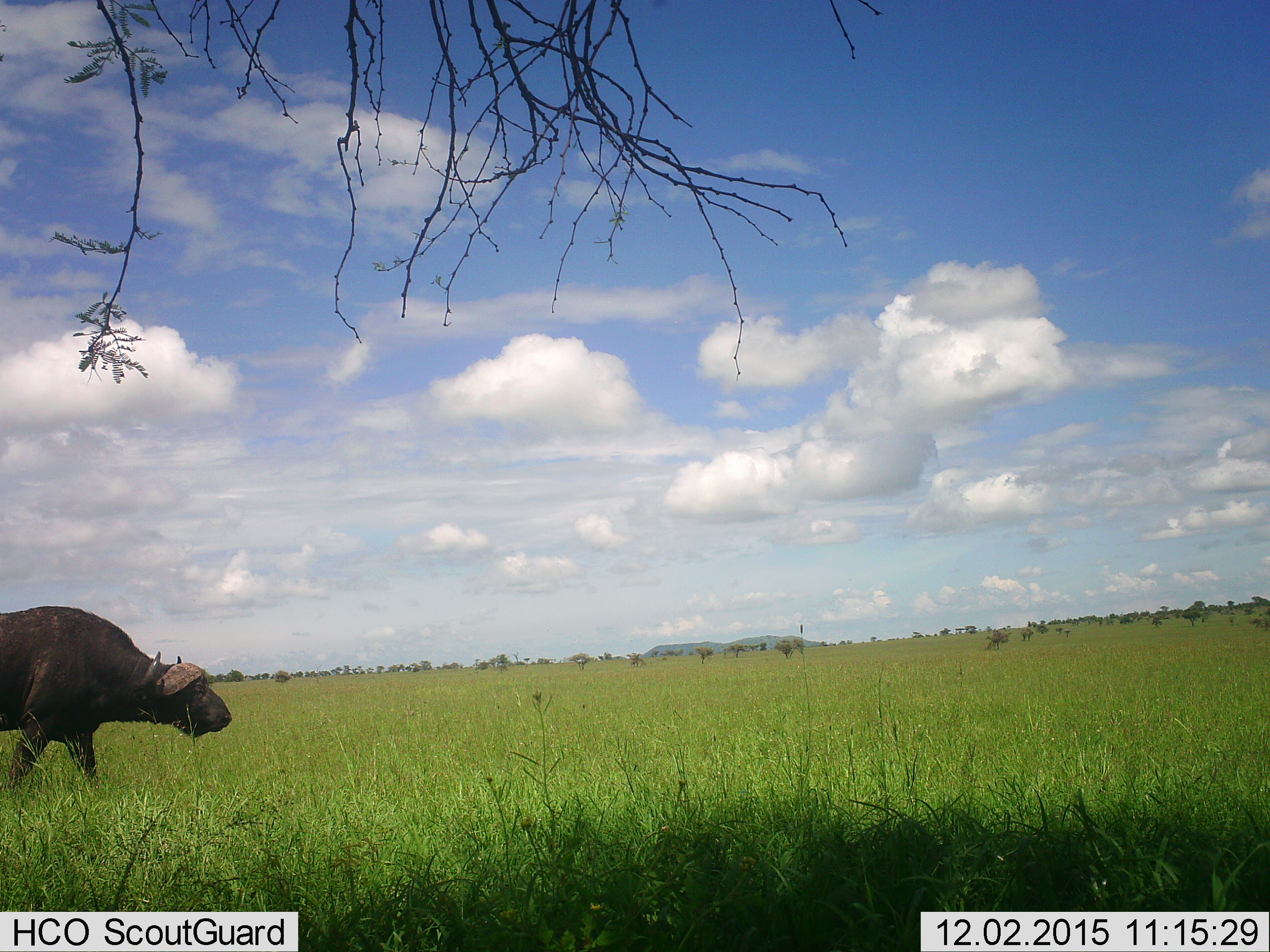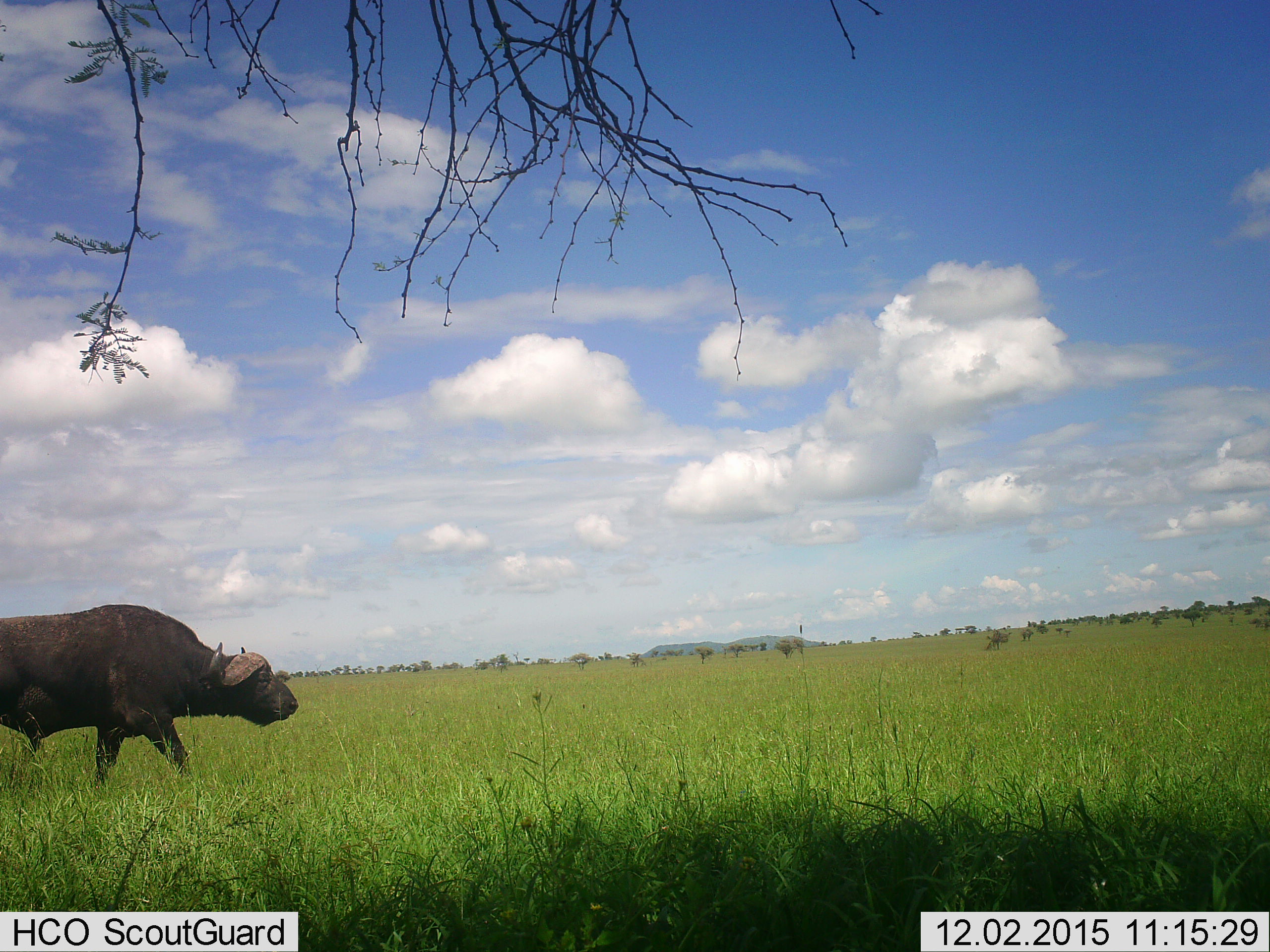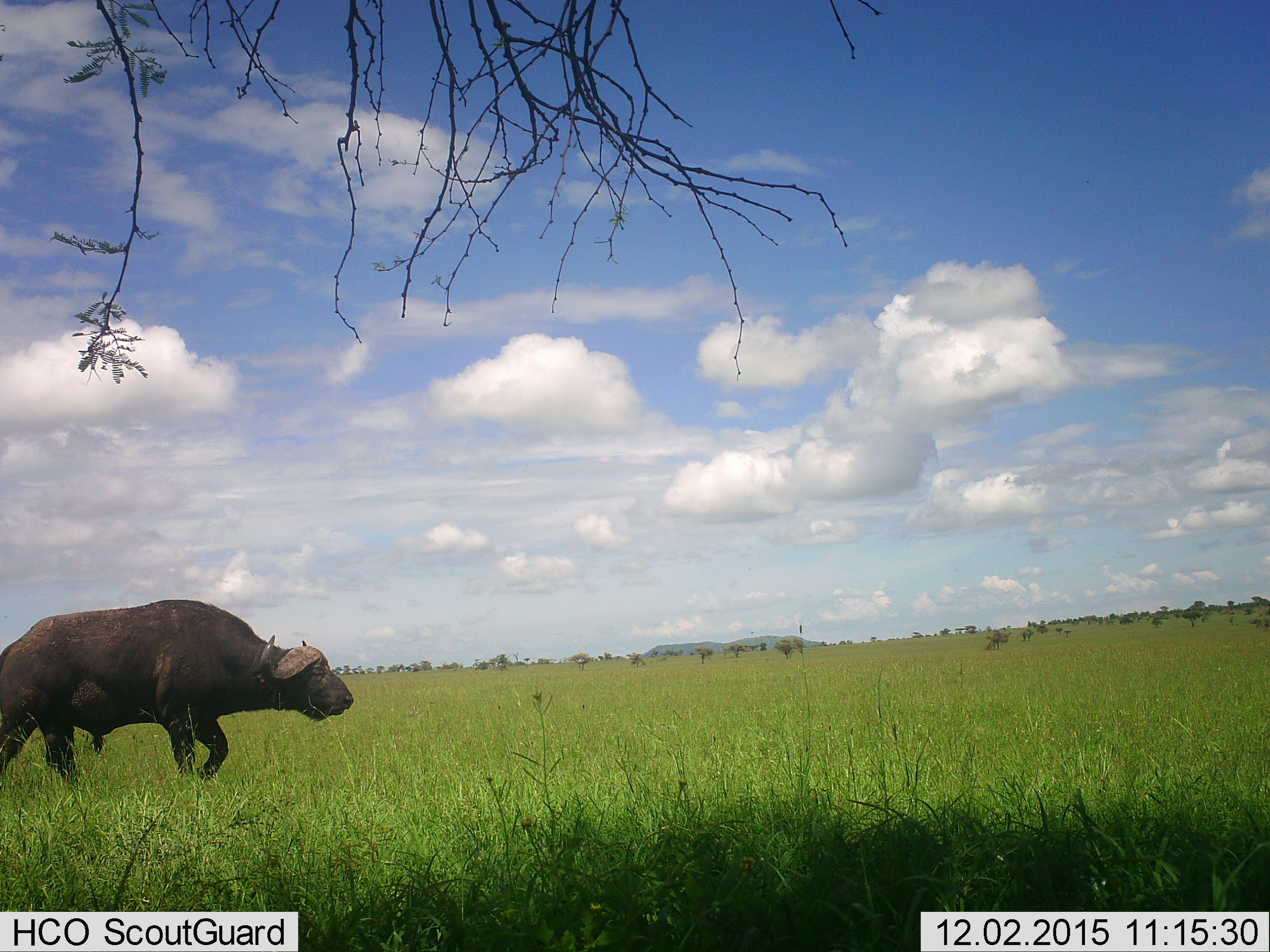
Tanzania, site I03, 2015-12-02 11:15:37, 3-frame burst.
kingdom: Animalia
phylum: Chordata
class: Mammalia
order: Artiodactyla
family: Bovidae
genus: Syncerus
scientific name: Syncerus caffer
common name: cape buffalo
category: buffalo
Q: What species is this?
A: Buffalo (cape buffalo) (Syncerus caffer).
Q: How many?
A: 1.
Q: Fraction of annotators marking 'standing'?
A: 20%.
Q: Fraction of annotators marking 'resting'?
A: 10%.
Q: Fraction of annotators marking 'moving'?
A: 80%.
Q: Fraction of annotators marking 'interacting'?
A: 0%.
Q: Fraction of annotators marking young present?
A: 0%.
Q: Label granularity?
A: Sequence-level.